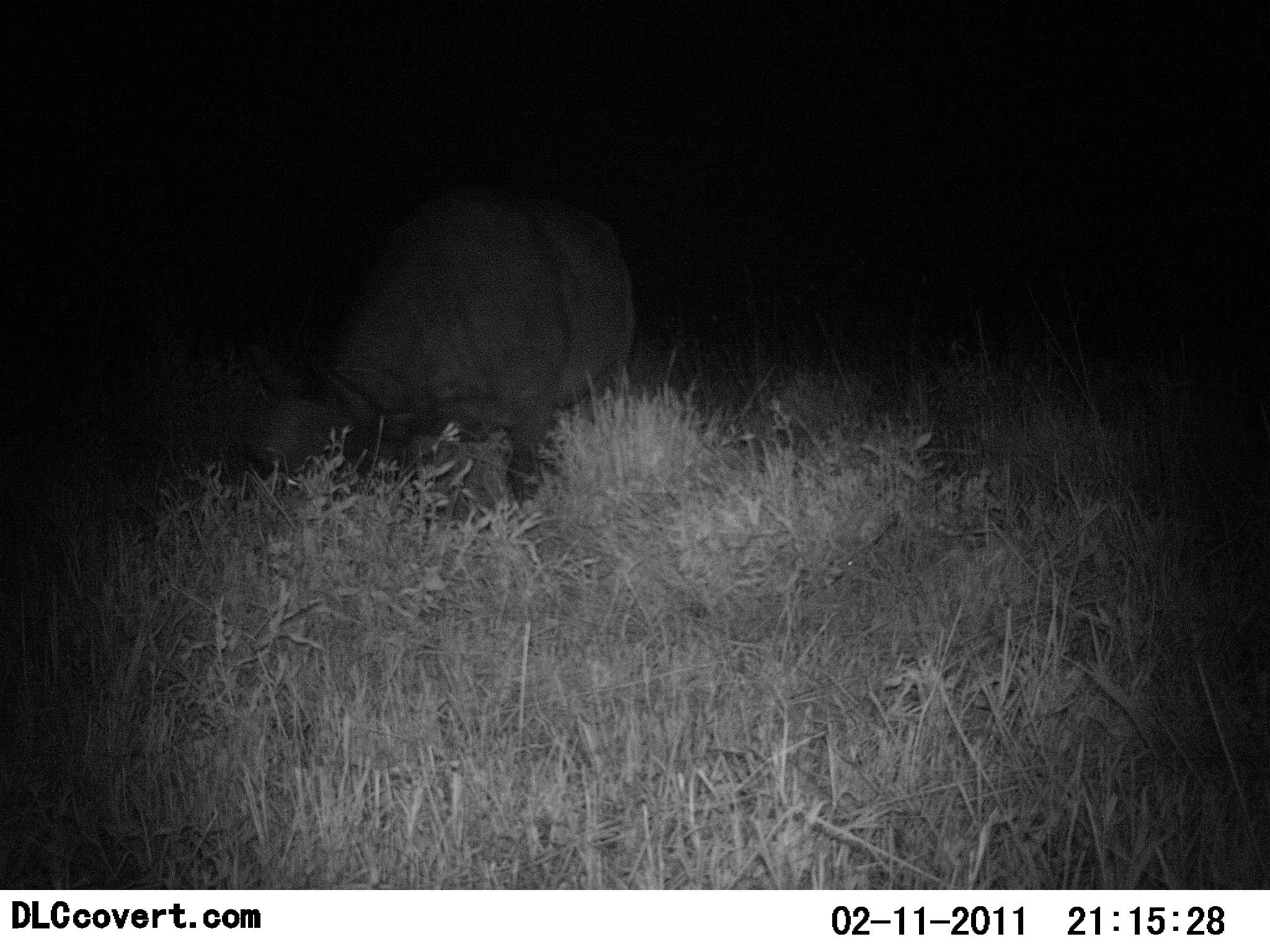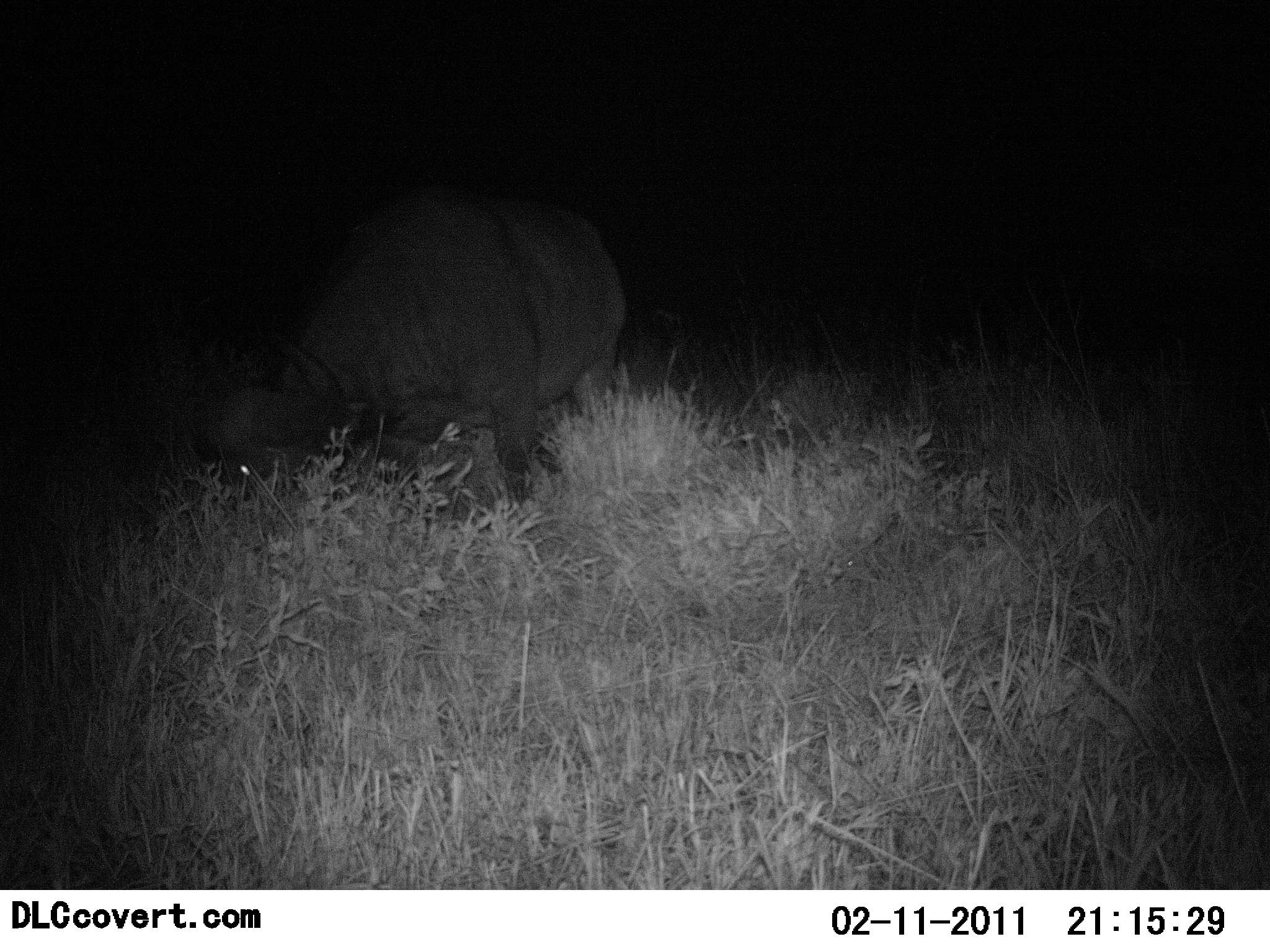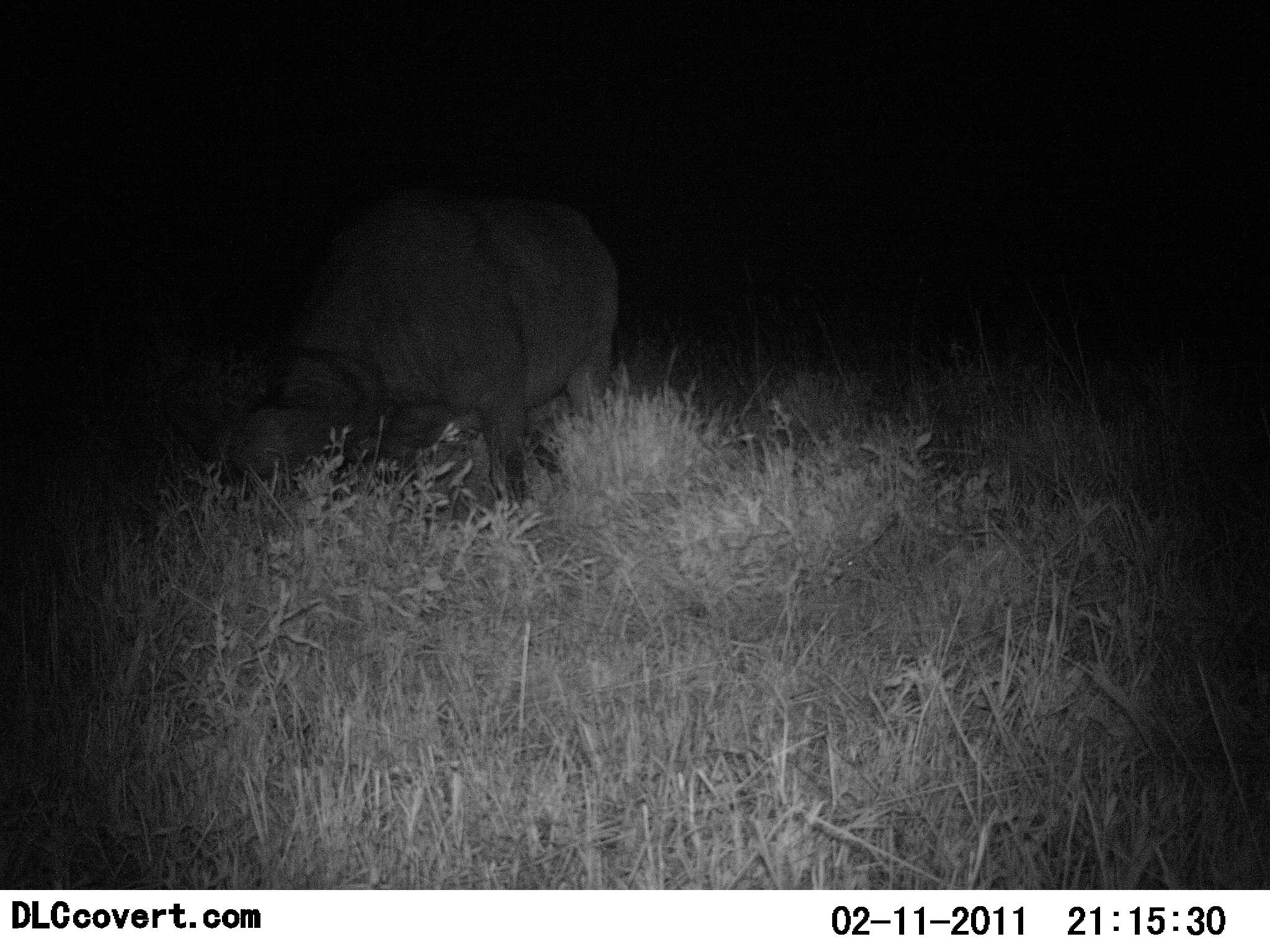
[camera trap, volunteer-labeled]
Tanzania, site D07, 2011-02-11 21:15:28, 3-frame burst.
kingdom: Animalia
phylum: Chordata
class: Mammalia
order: Artiodactyla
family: Bovidae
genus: Syncerus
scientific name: Syncerus caffer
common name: cape buffalo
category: buffalo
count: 1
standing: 27%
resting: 0%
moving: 0%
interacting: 9%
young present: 0%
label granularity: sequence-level